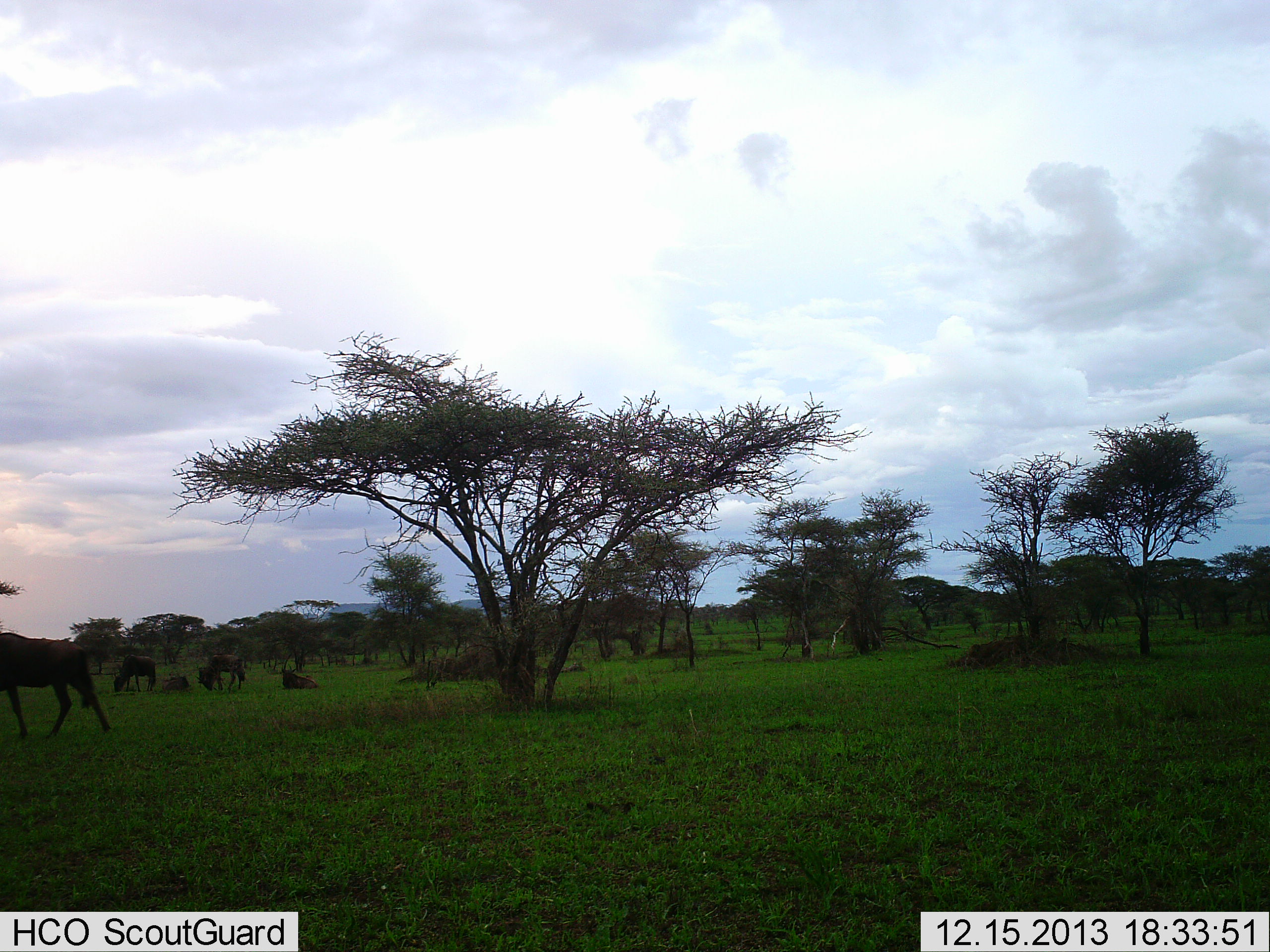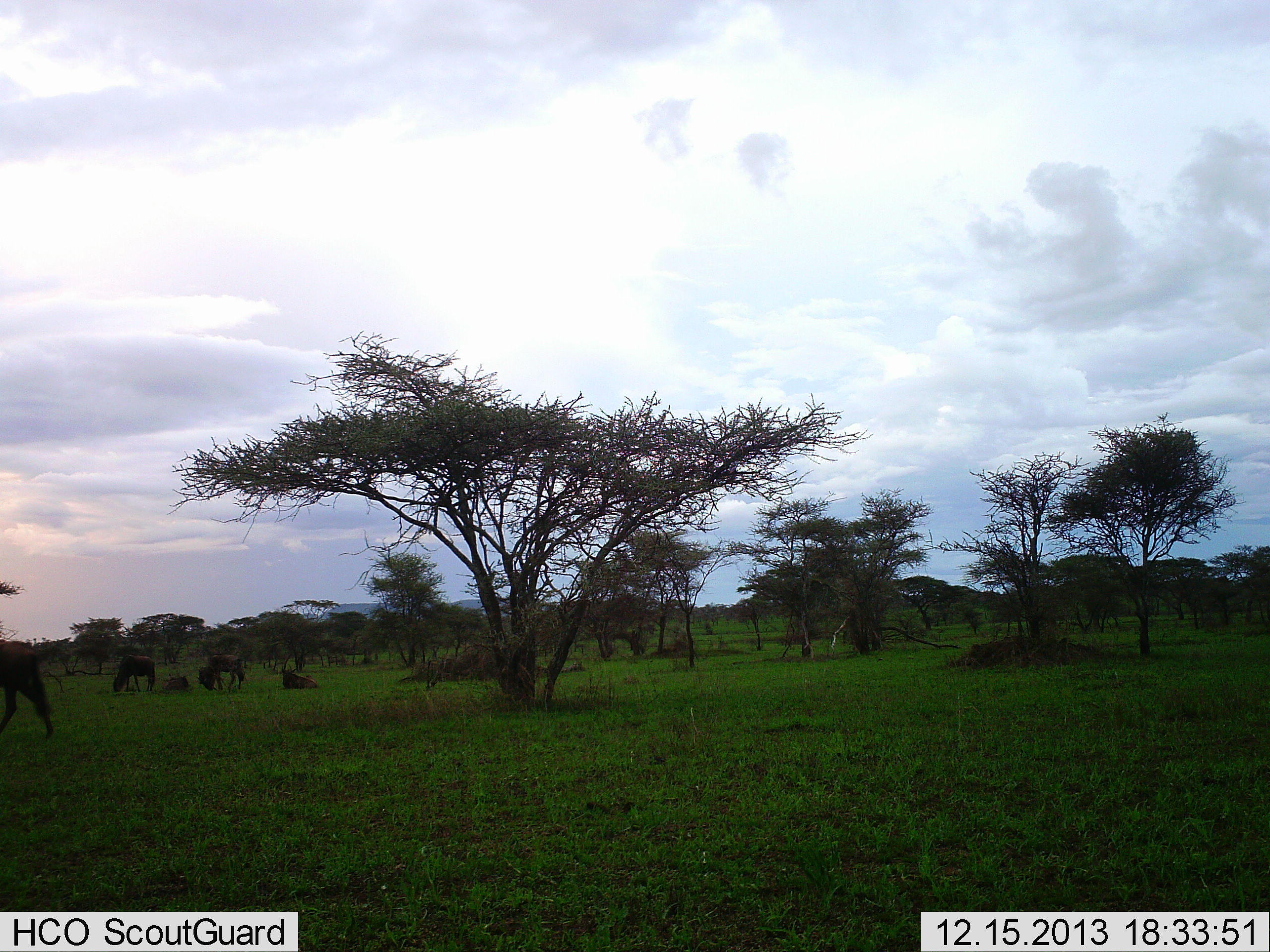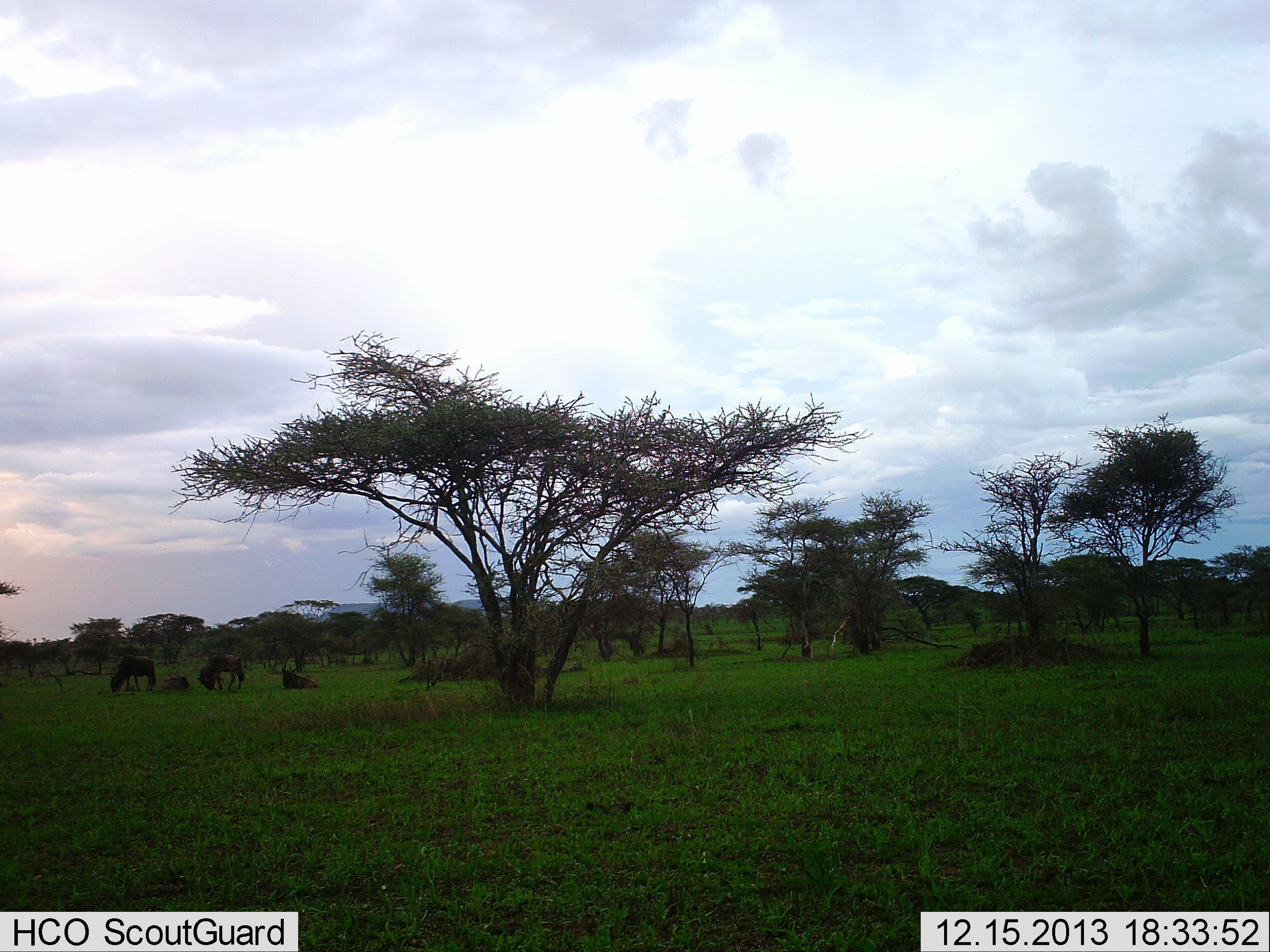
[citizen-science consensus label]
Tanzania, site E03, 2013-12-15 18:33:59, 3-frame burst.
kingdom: Animalia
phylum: Chordata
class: Mammalia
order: Artiodactyla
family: Bovidae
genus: Connochaetes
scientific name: Connochaetes taurinus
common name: blue wildebeest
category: wildebeest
Wildebeest (blue wildebeest) (Connochaetes taurinus), count 5. Behavior (volunteer vote fractions): standing 30%, resting 80%, moving 50%, interacting 0%. Young present (vote fraction): 0%. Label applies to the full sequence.